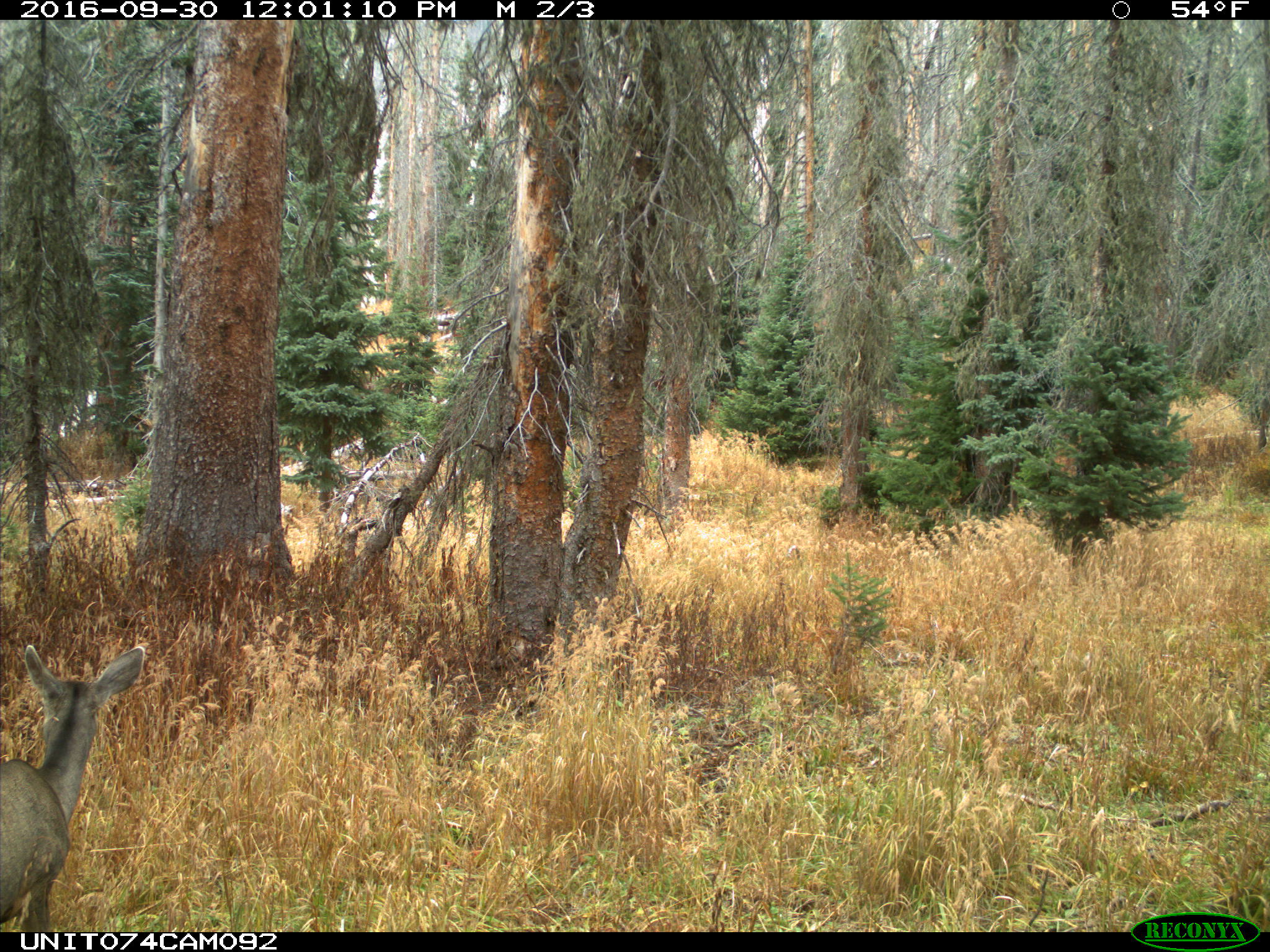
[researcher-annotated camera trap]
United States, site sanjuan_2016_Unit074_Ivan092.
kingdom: Animalia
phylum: Chordata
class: Mammalia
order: Artiodactyla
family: Cervidae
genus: Odocoileus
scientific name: Odocoileus hemionus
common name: mule deer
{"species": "Odocoileus hemionus (mule deer)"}